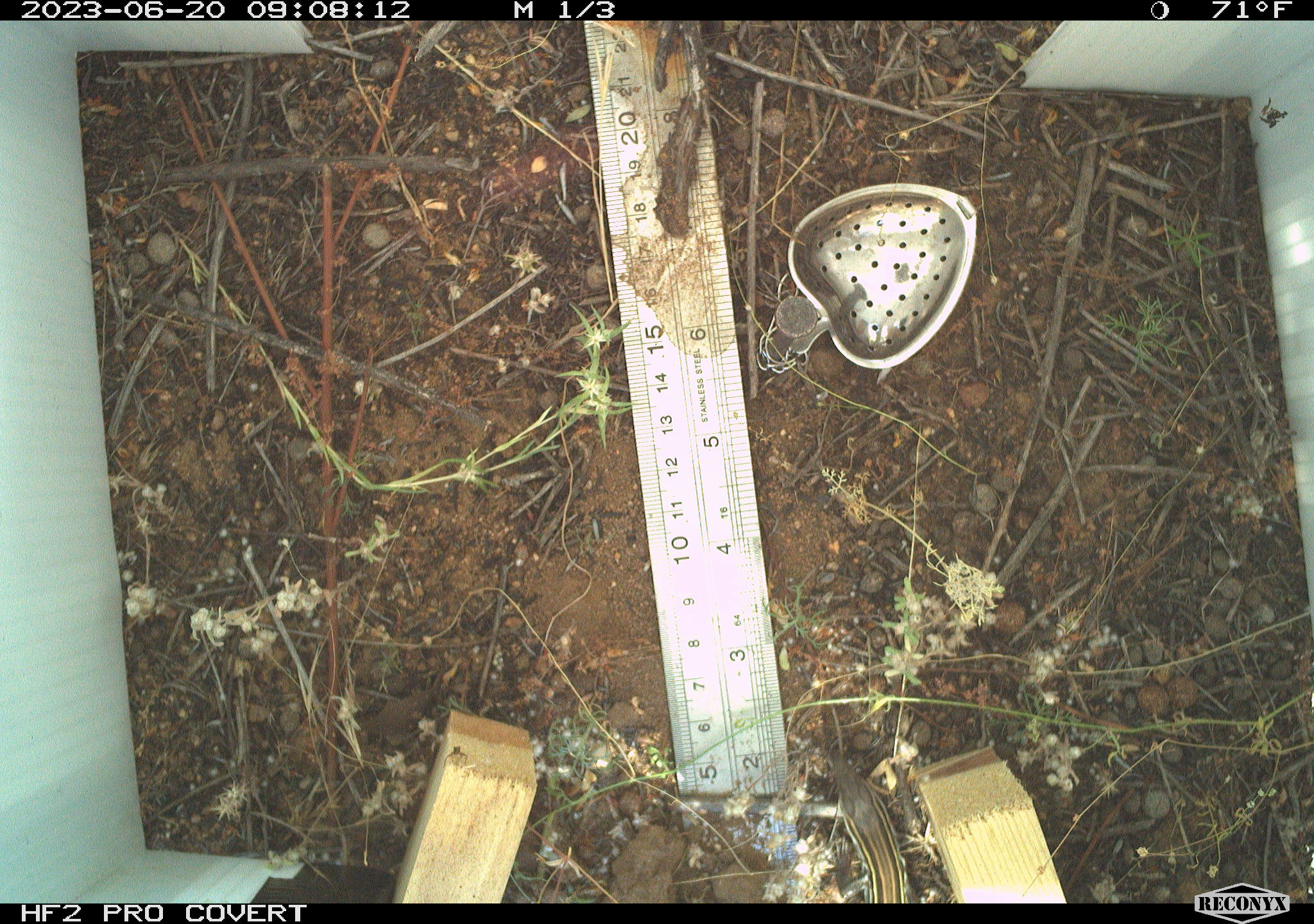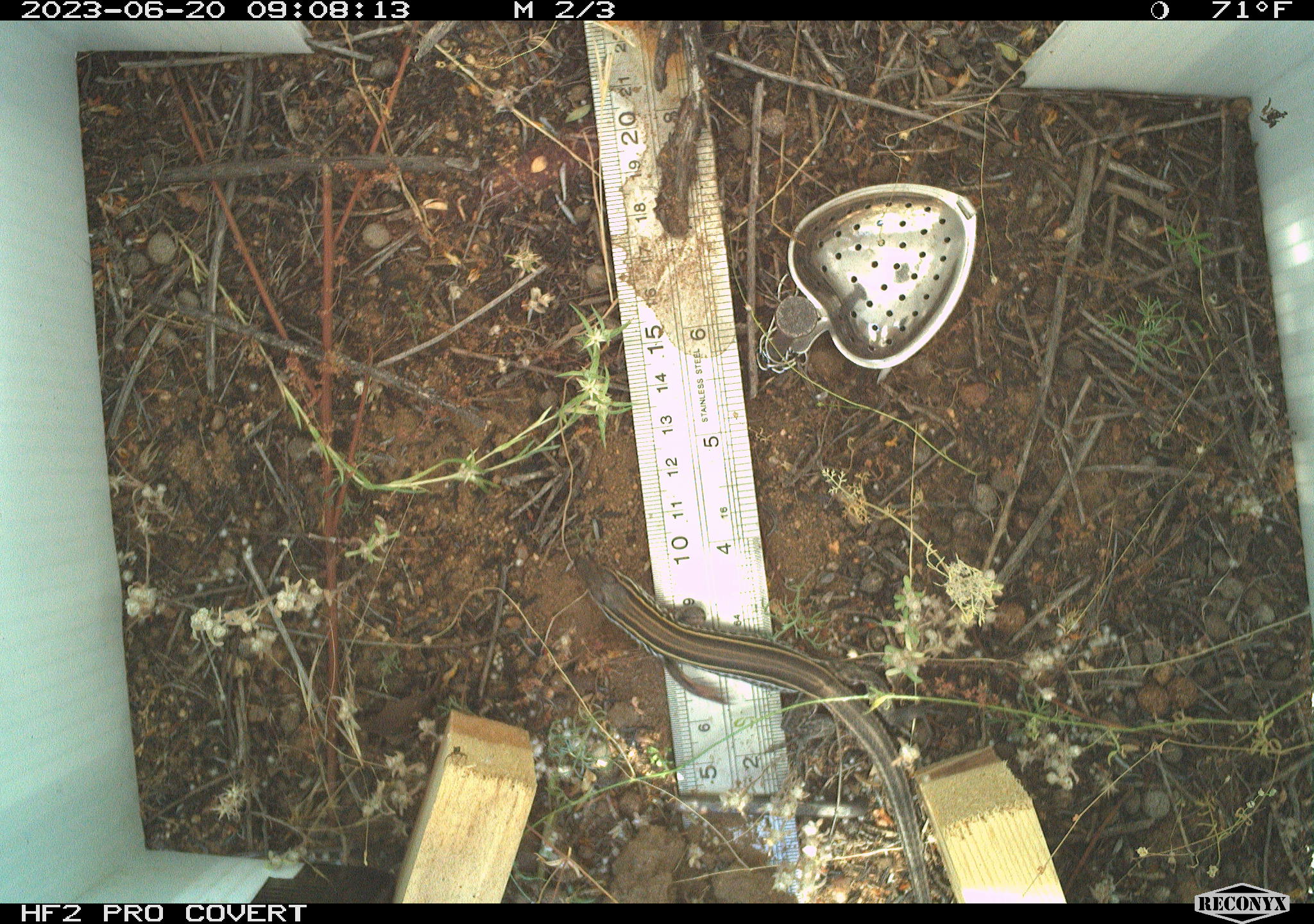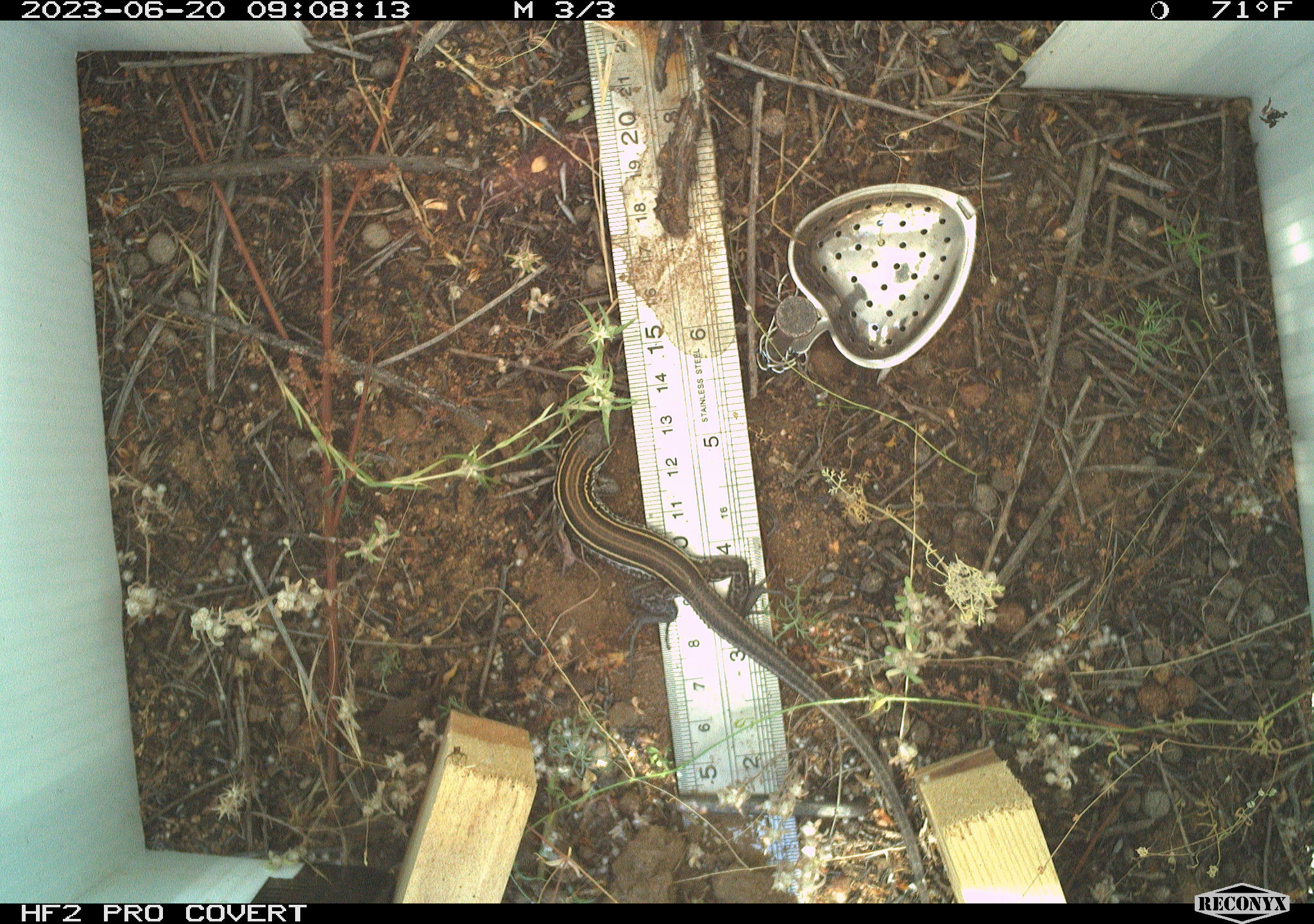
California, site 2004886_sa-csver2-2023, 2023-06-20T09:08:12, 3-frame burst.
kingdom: Animalia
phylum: Chordata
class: Reptilia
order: Squamata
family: Teiidae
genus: Aspidoscelis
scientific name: Aspidoscelis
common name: whiptail lizards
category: aspidoscelis species